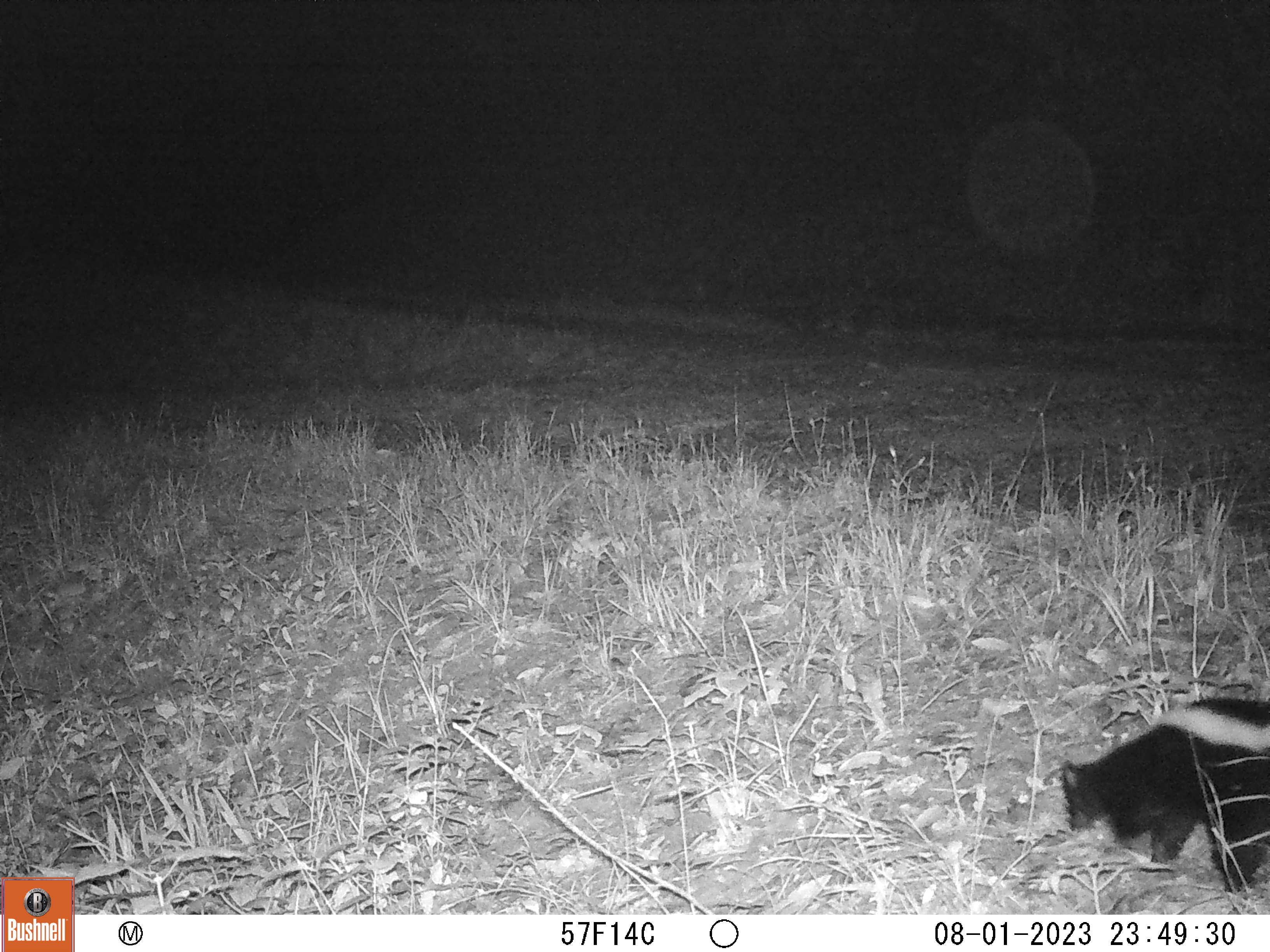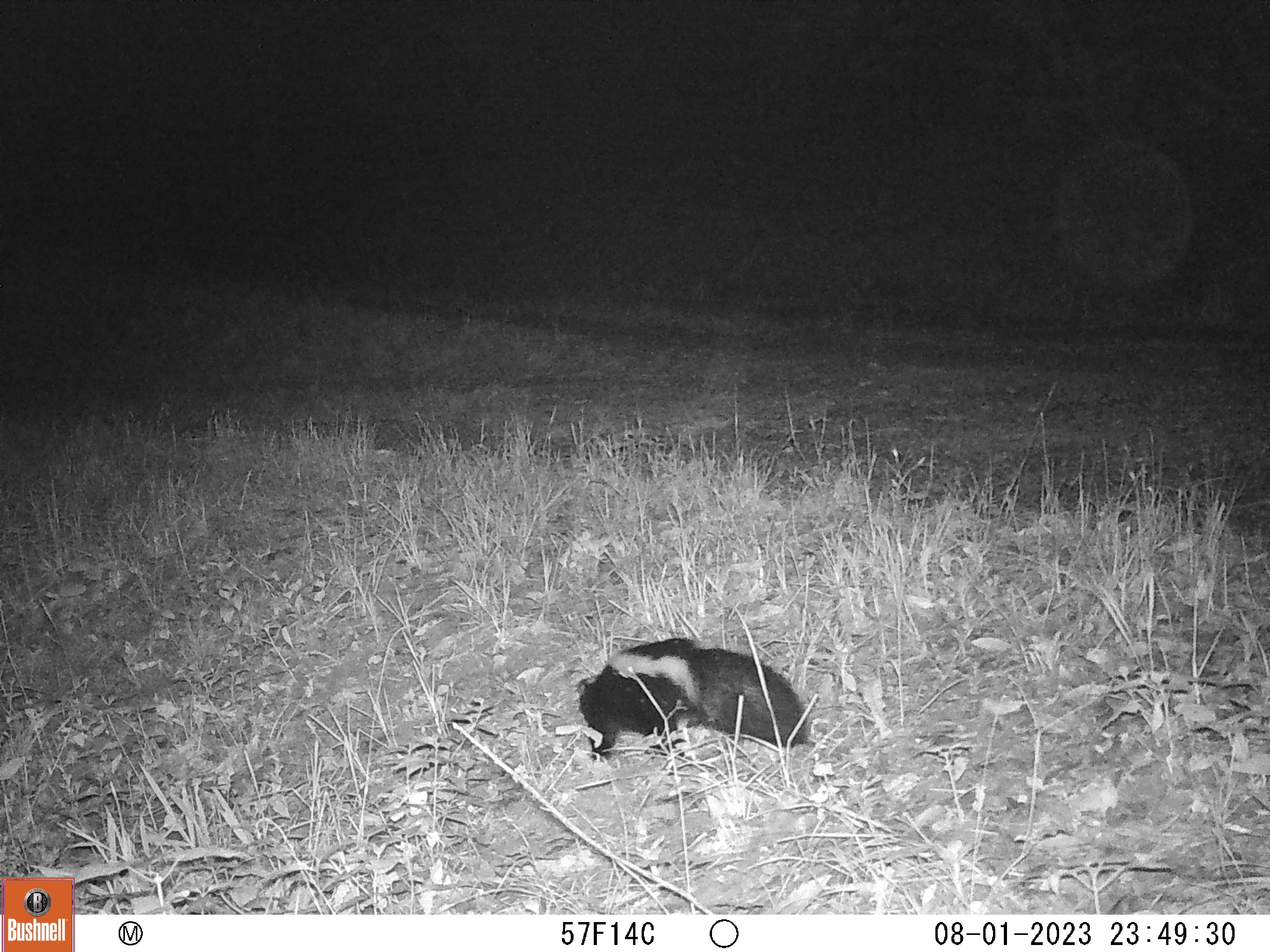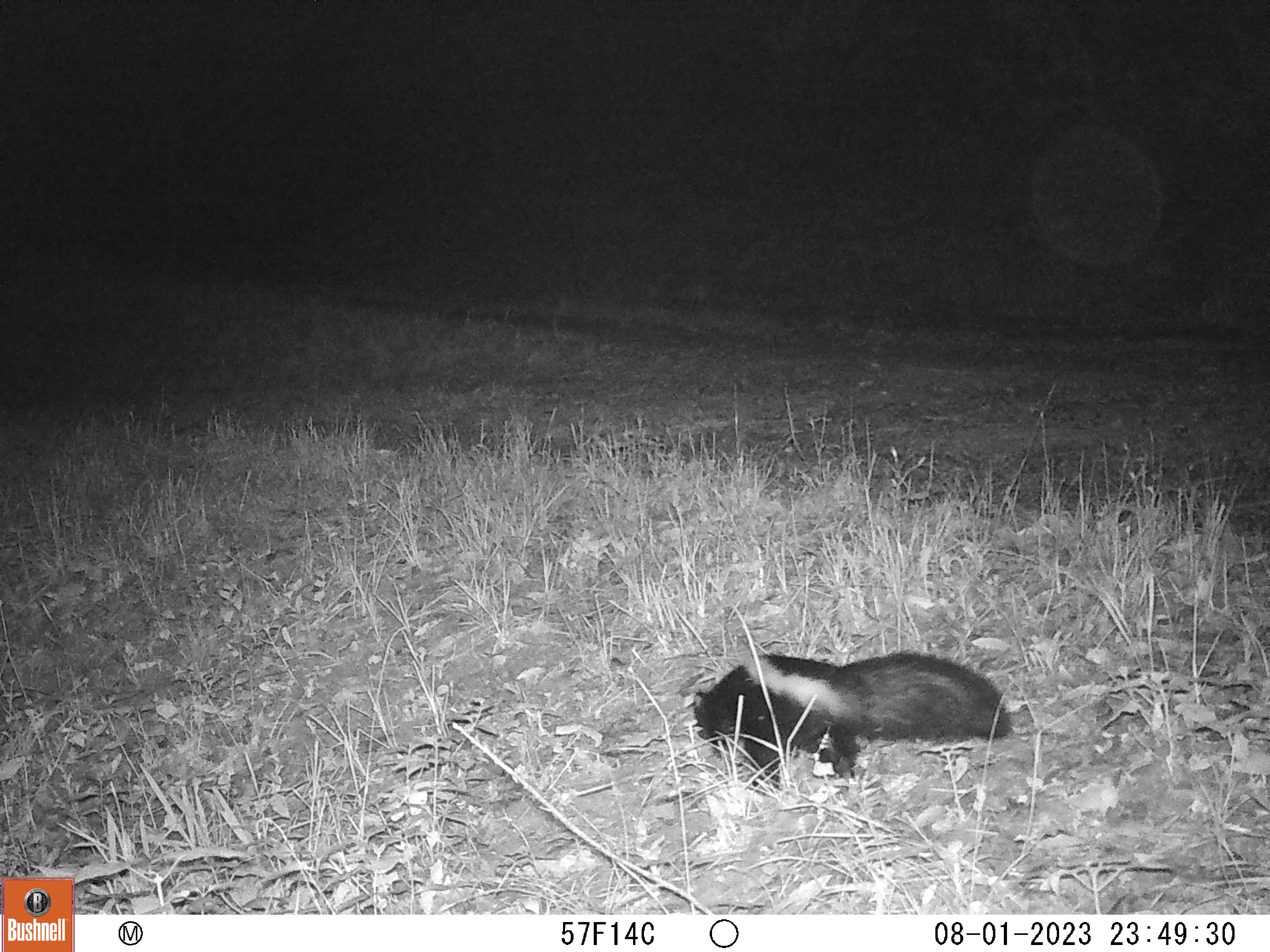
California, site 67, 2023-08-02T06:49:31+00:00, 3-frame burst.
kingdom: Animalia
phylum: Chordata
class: Mammalia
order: Carnivora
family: Mephitidae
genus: Mephitis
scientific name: Mephitis mephitis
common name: striped skunk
Striped skunk (Mephitis mephitis).